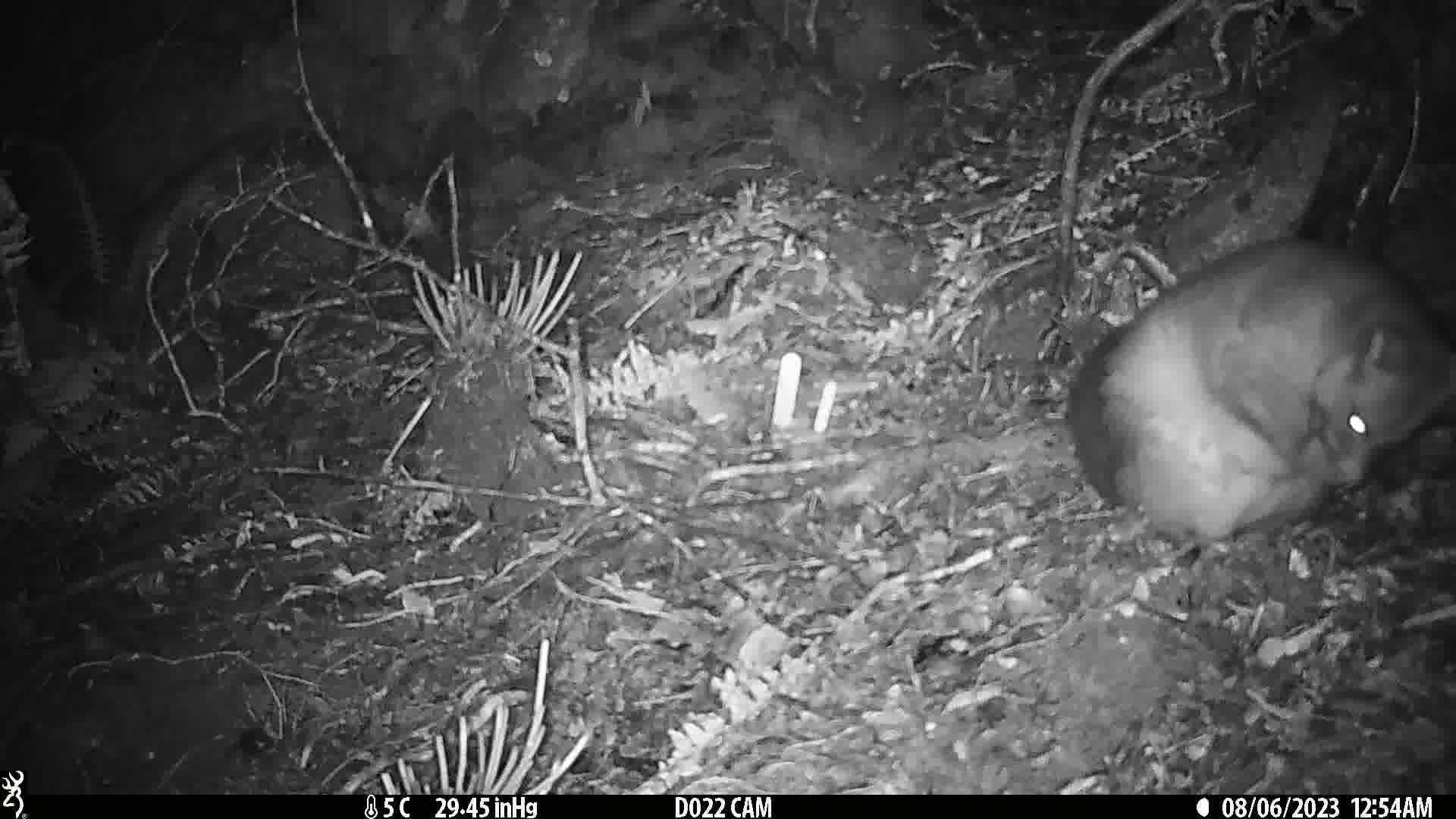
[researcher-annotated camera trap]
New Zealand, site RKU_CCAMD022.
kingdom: Animalia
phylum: Chordata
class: Mammalia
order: Diprotodontia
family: Phalangeridae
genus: Trichosurus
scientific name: Trichosurus vulpecula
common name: common brushtail possum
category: possum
Possum (common brushtail possum) (Trichosurus vulpecula).